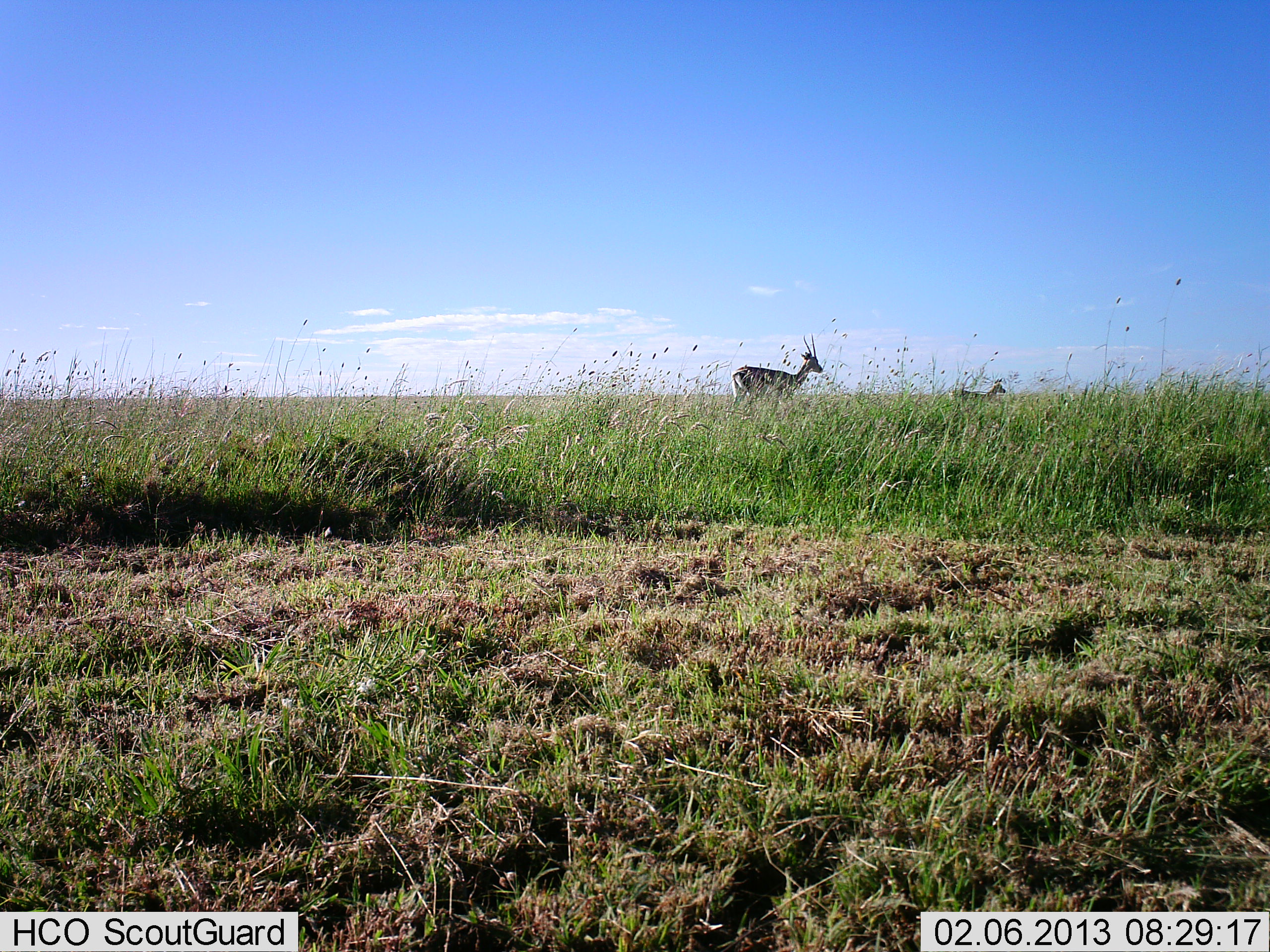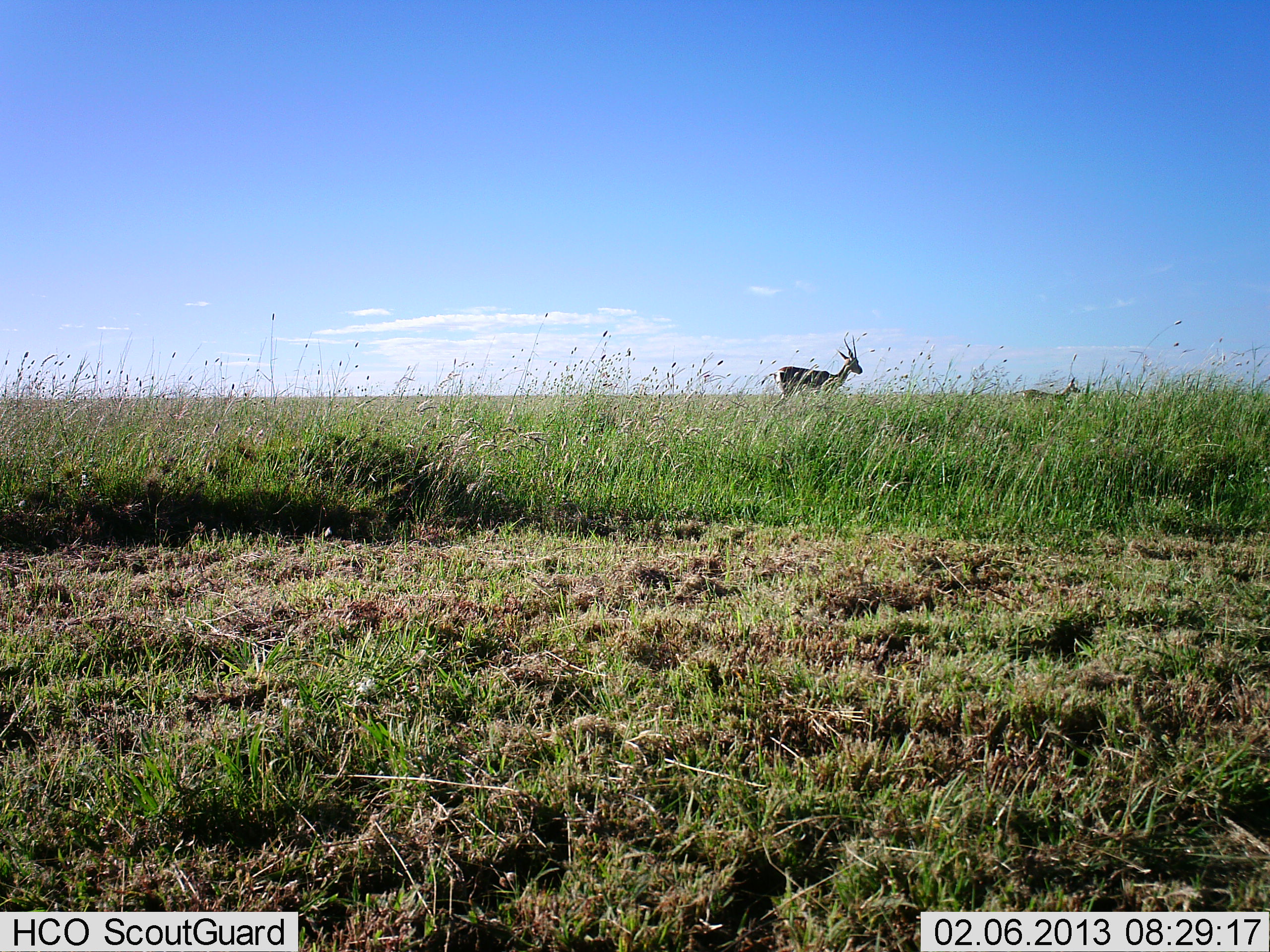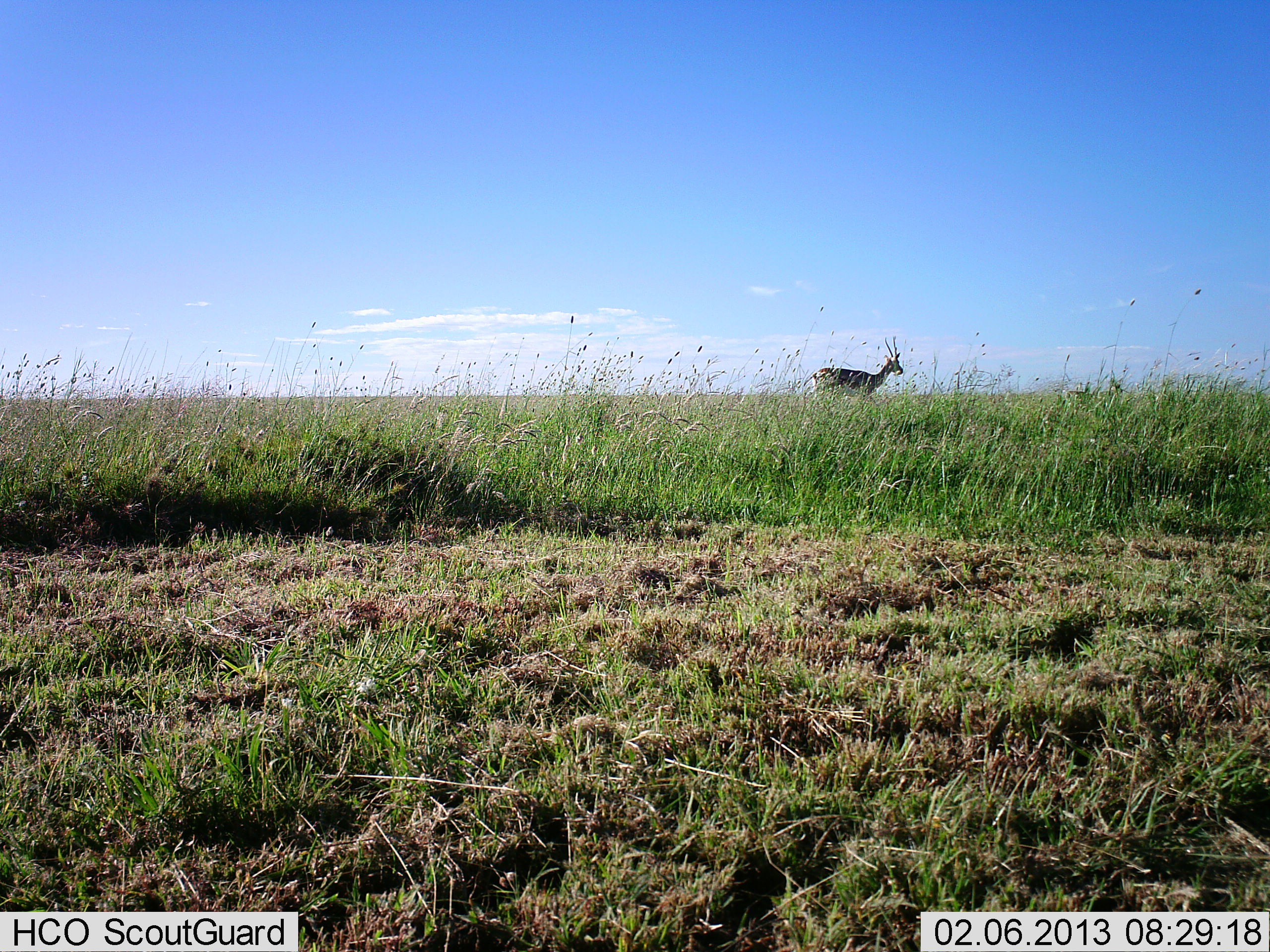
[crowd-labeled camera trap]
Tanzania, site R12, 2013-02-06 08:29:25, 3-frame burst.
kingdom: Animalia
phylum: Chordata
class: Mammalia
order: Artiodactyla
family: Bovidae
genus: Nanger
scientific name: Nanger granti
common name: grant's gazelle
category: gazellegrants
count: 2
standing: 11%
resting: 0%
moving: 89%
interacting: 0%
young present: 22%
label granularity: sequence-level